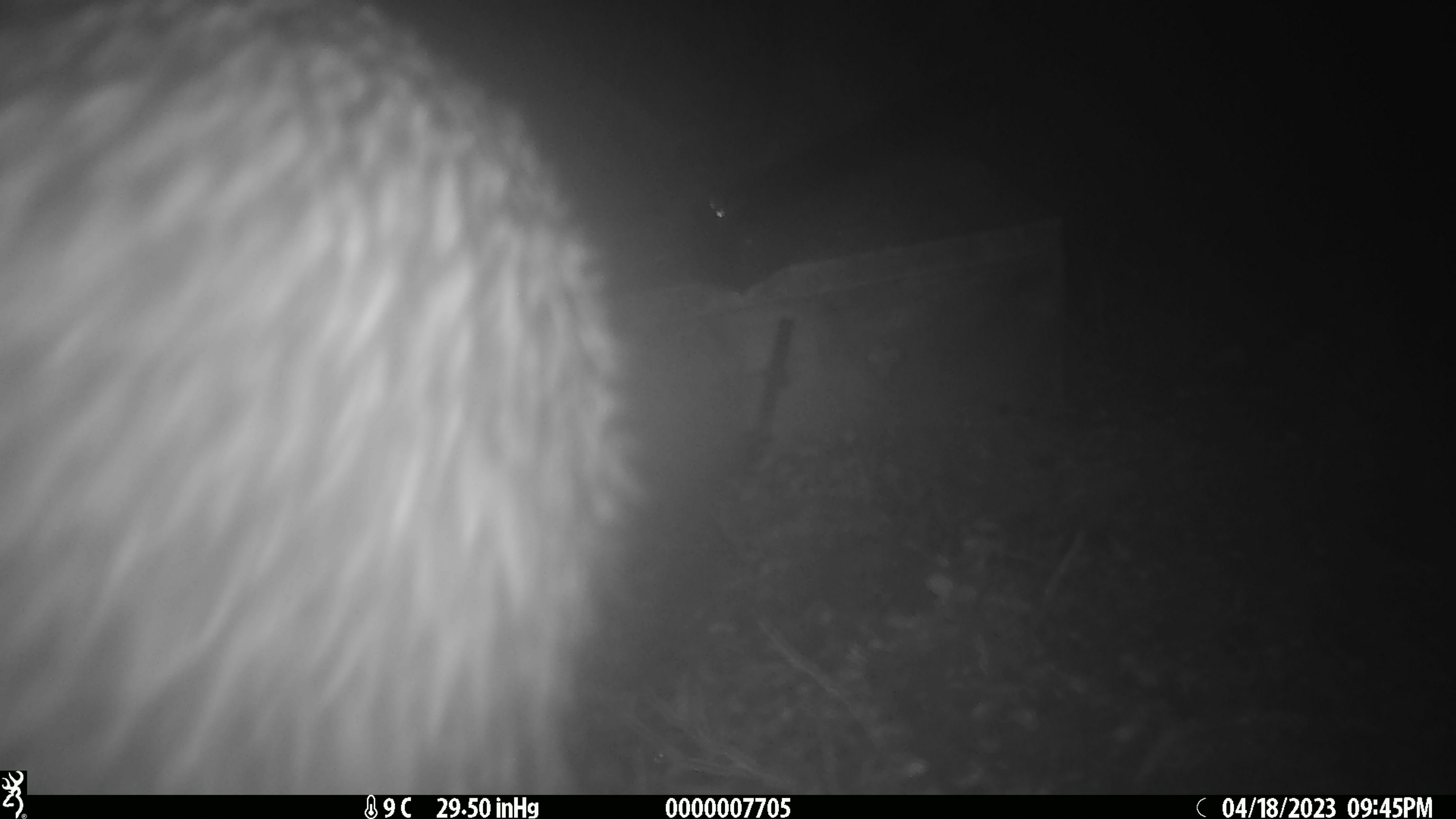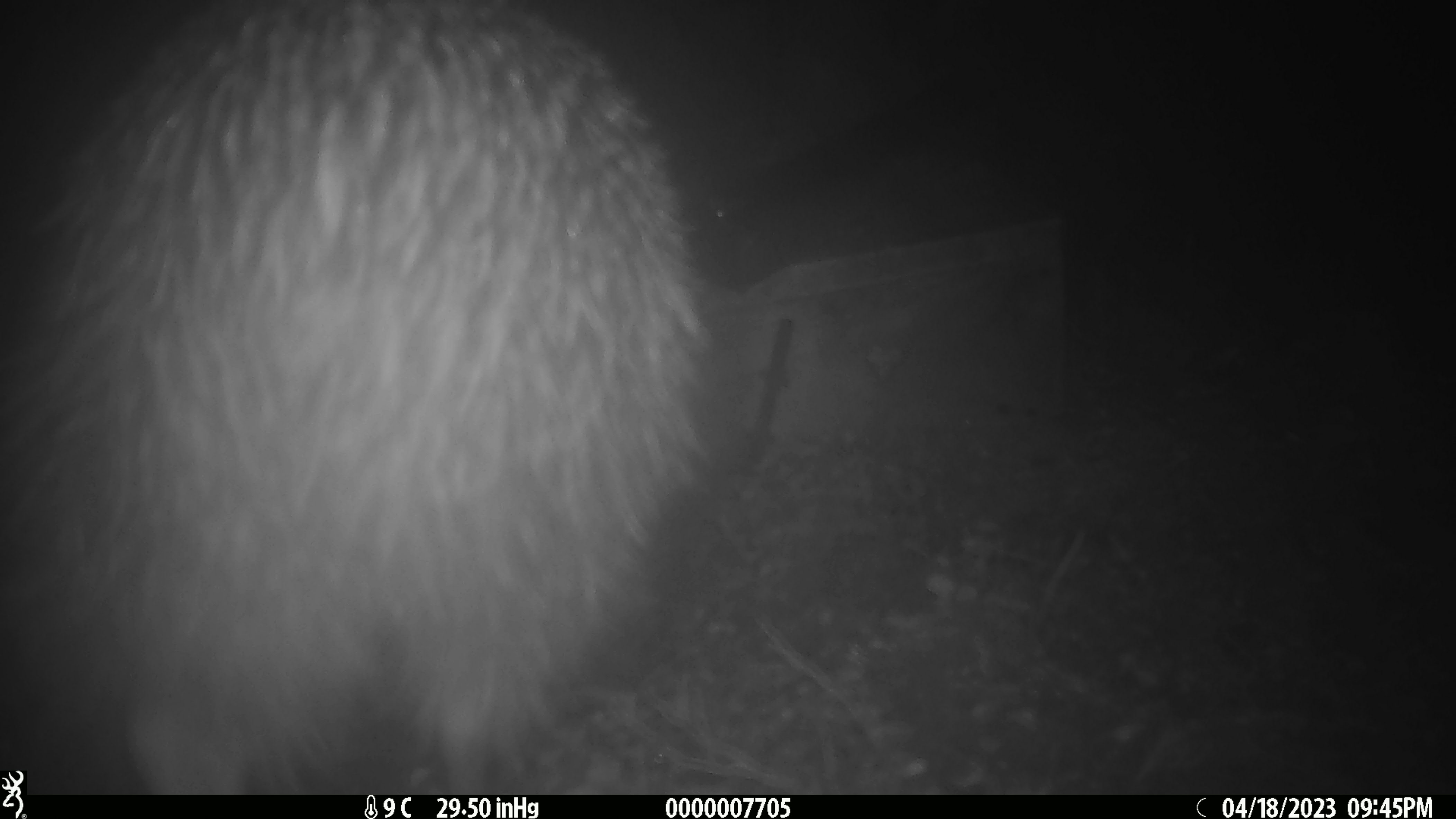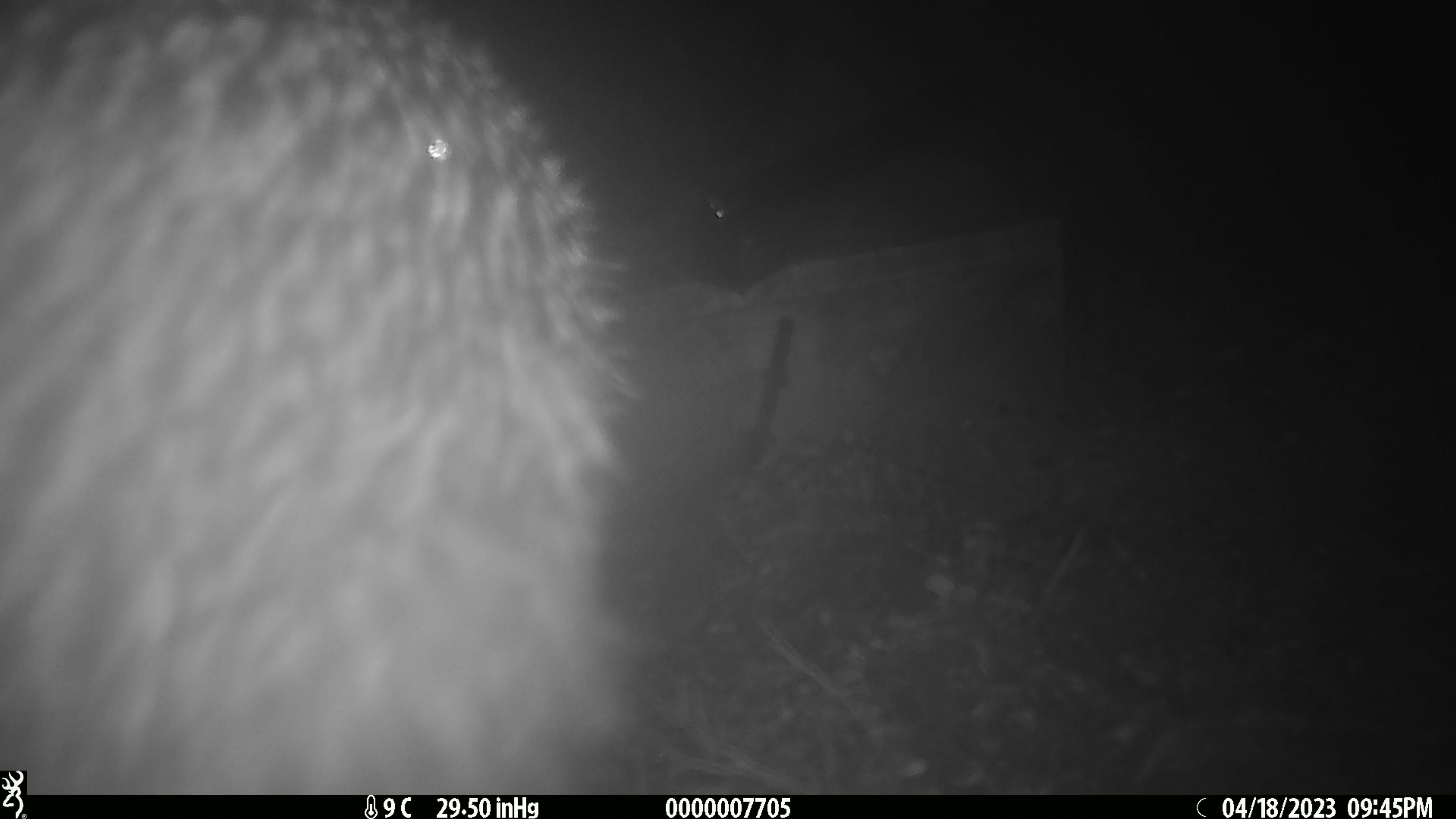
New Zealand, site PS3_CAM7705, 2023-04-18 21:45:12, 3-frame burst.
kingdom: Animalia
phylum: Chordata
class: Aves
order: Apterygiformes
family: Apterygidae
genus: Apteryx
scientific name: Apteryx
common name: kiwi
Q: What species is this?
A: Kiwi (Apteryx).